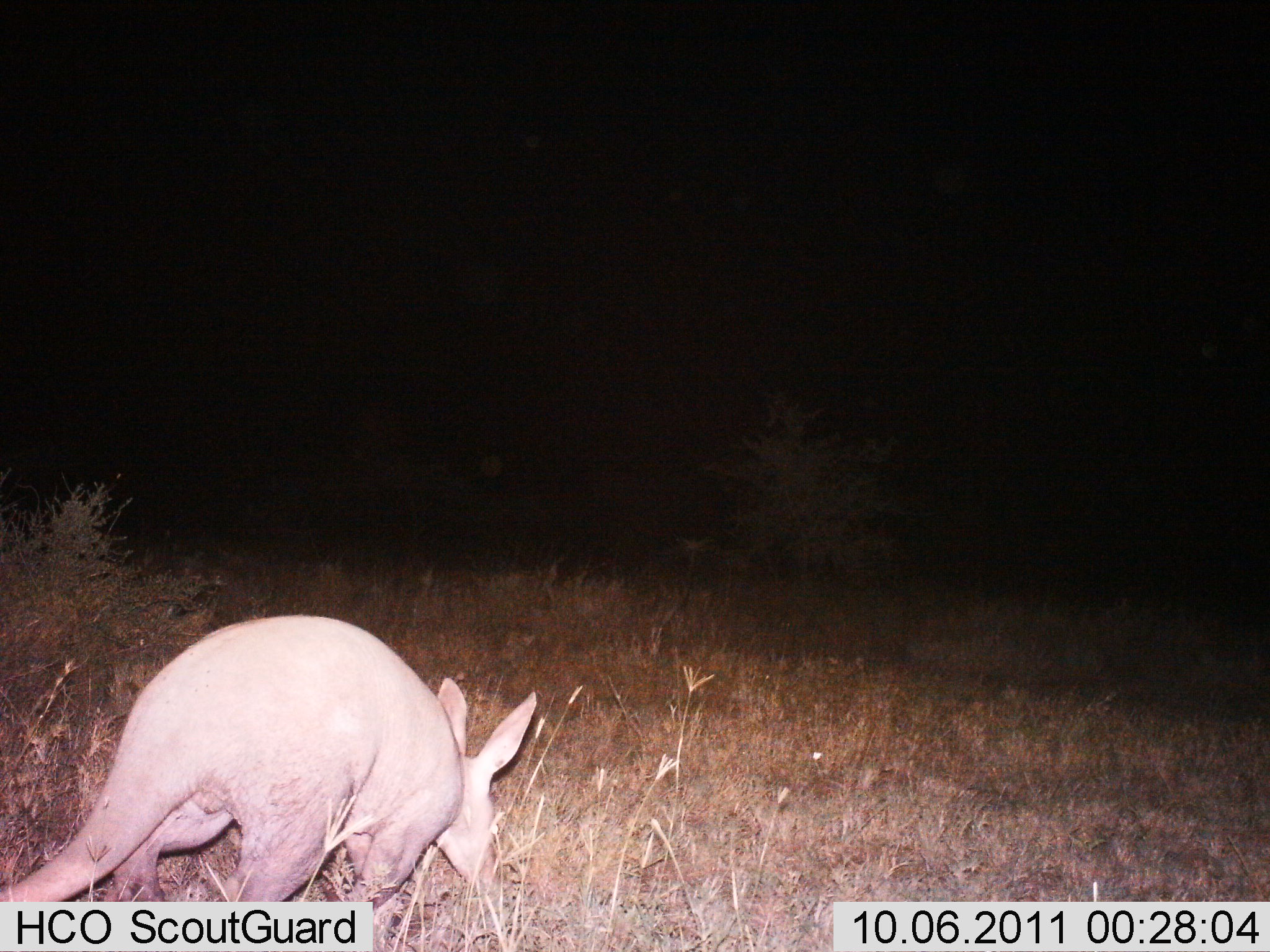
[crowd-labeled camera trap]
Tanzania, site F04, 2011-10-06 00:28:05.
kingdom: Animalia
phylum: Chordata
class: Mammalia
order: Tubulidentata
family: Orycteropodidae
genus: Orycteropus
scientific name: Orycteropus afer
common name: aardvark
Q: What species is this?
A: Aardvark (Orycteropus afer).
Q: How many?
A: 1.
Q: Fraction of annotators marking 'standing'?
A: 25%.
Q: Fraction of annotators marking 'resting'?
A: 0%.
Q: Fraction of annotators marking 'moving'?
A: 58%.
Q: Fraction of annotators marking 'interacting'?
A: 0%.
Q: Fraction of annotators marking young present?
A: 0%.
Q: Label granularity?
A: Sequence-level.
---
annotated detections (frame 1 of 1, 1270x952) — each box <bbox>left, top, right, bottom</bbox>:
animal: <bbox>1, 611, 542, 952</bbox>